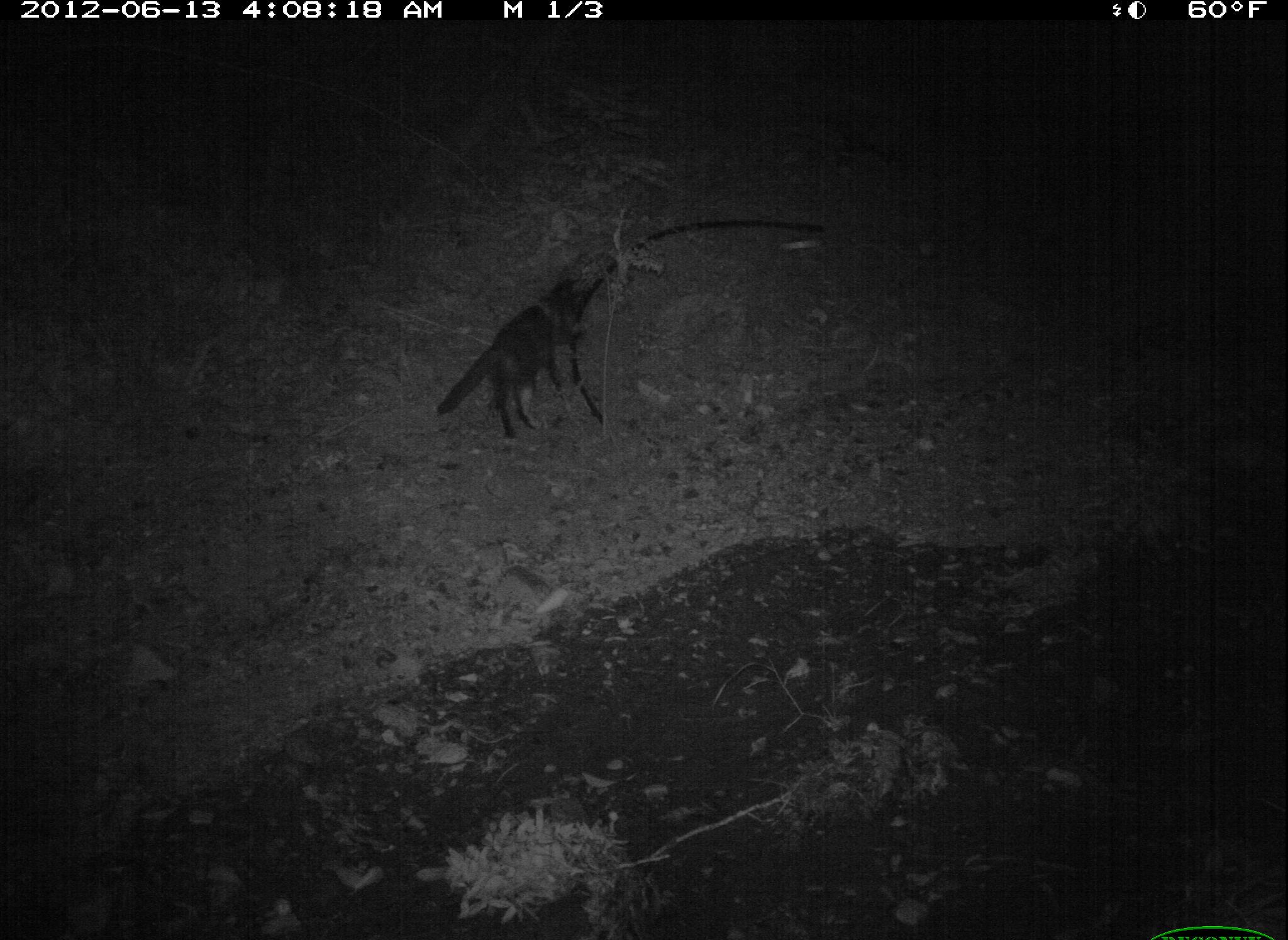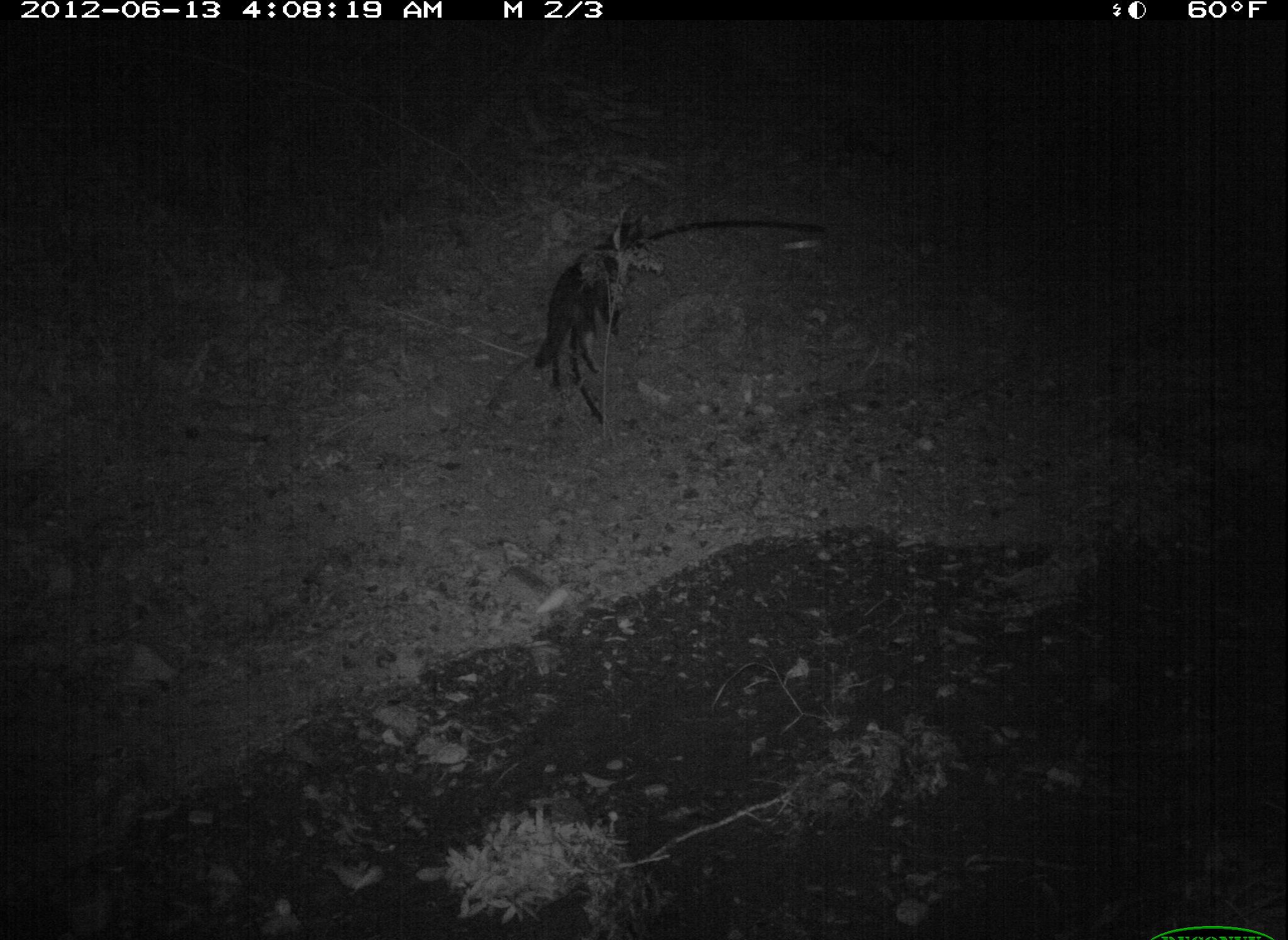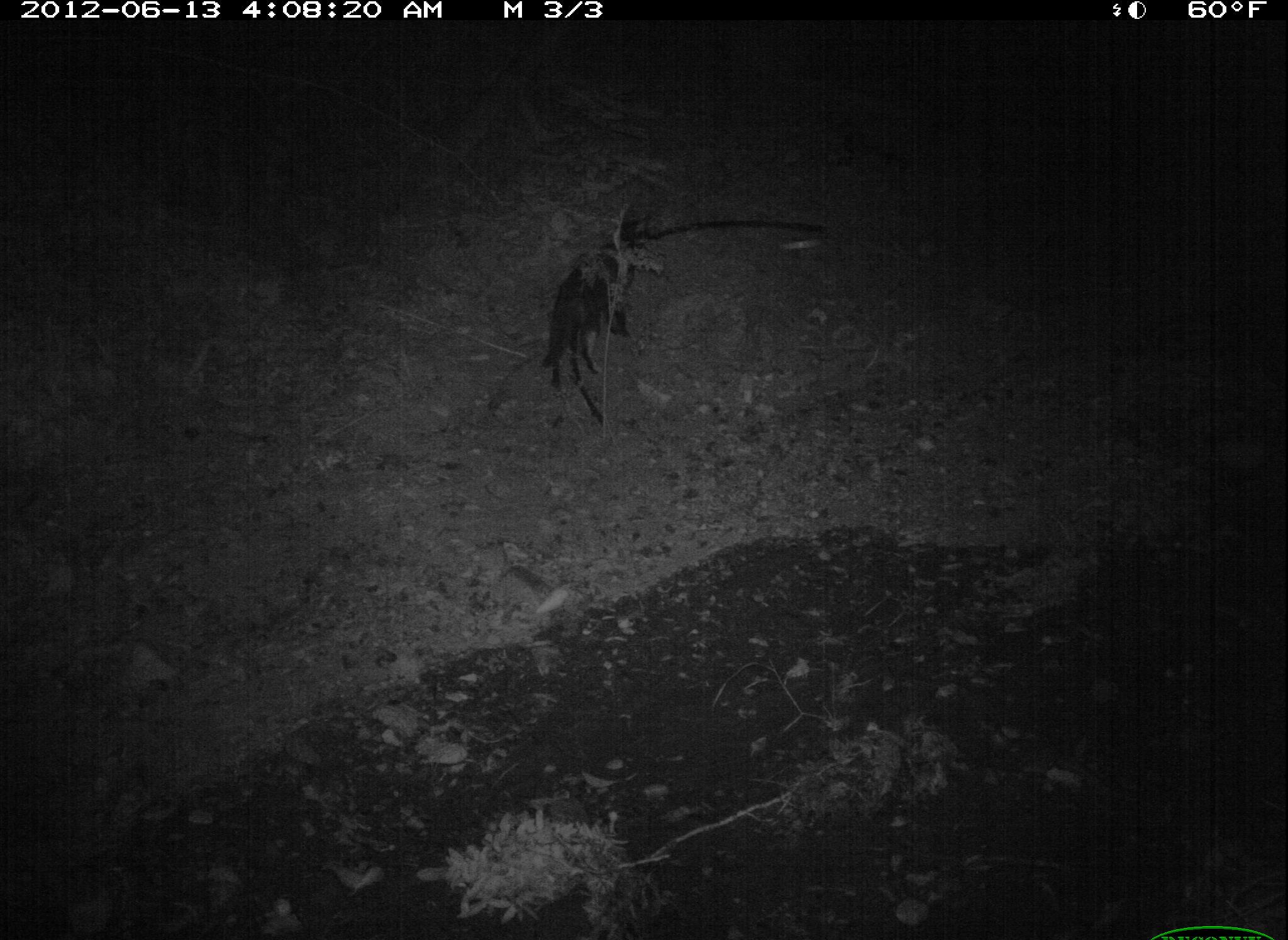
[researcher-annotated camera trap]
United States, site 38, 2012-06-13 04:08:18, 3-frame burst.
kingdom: Animalia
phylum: Chordata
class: Mammalia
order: Carnivora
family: Felidae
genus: Felis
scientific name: Felis catus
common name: cat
Cat (Felis catus).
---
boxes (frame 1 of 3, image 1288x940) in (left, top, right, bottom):
cat: (436, 230, 621, 462)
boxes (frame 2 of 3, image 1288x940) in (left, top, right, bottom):
cat: (536, 214, 654, 401)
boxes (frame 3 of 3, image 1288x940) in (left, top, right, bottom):
cat: (507, 185, 670, 424)